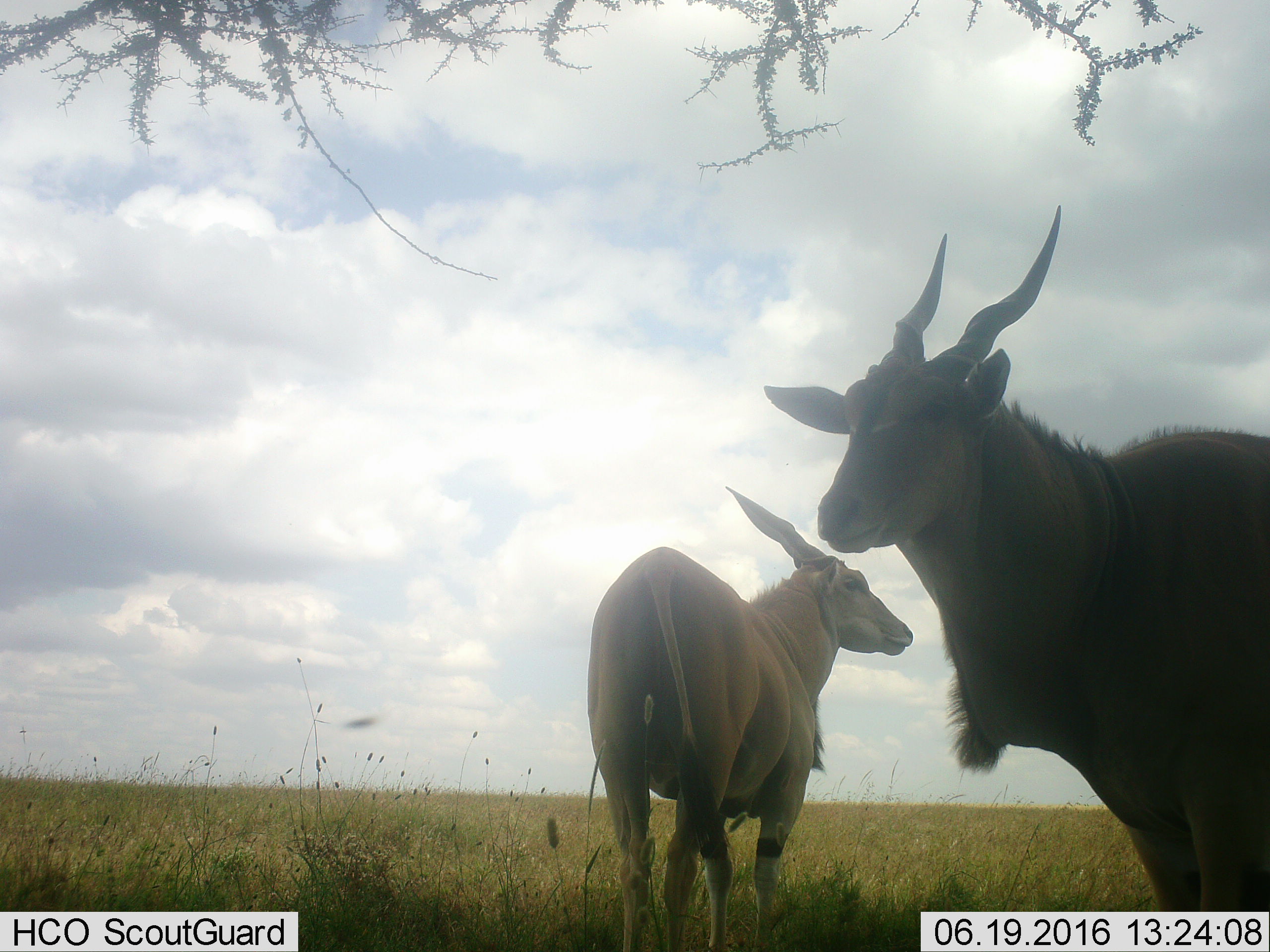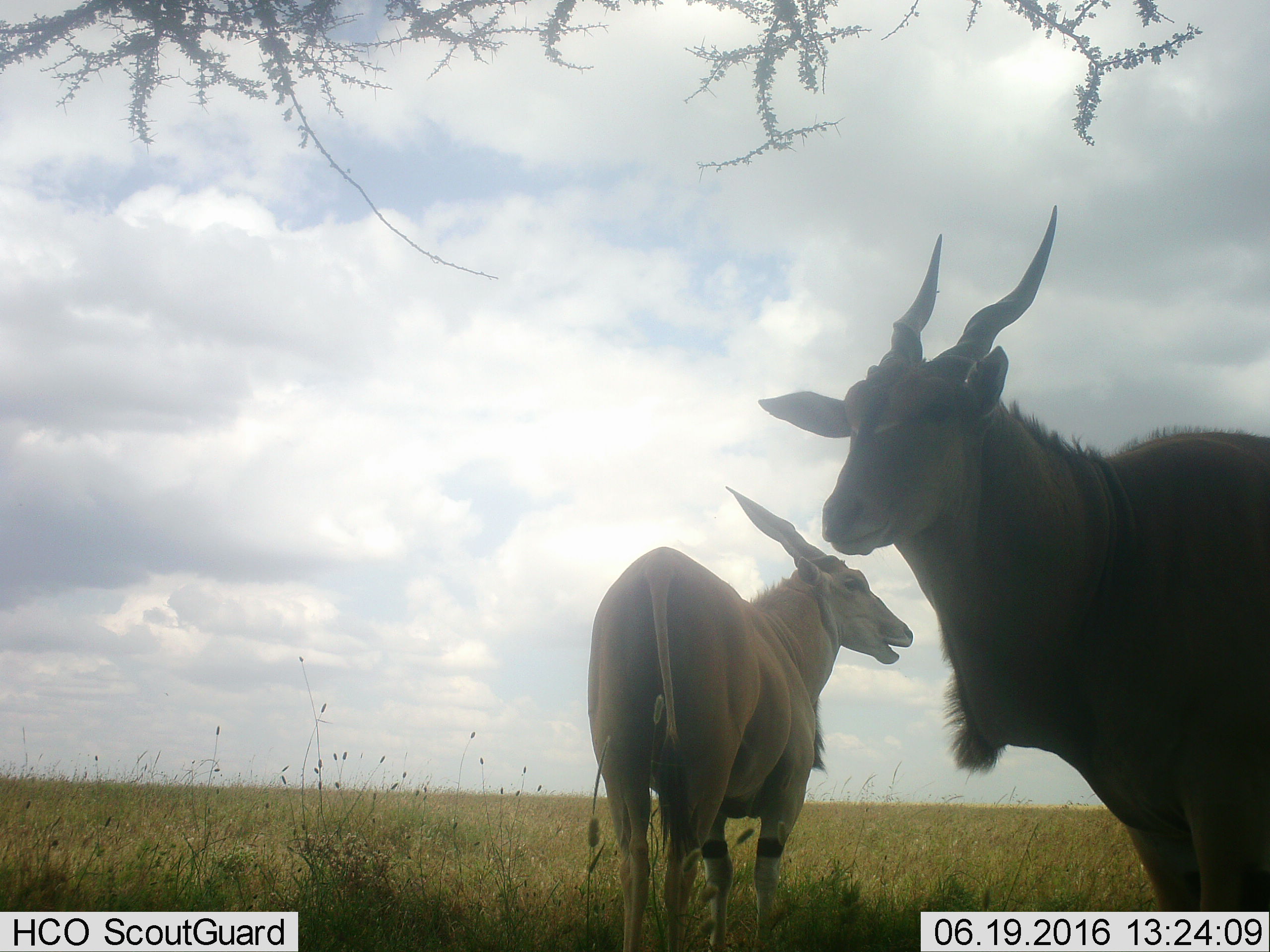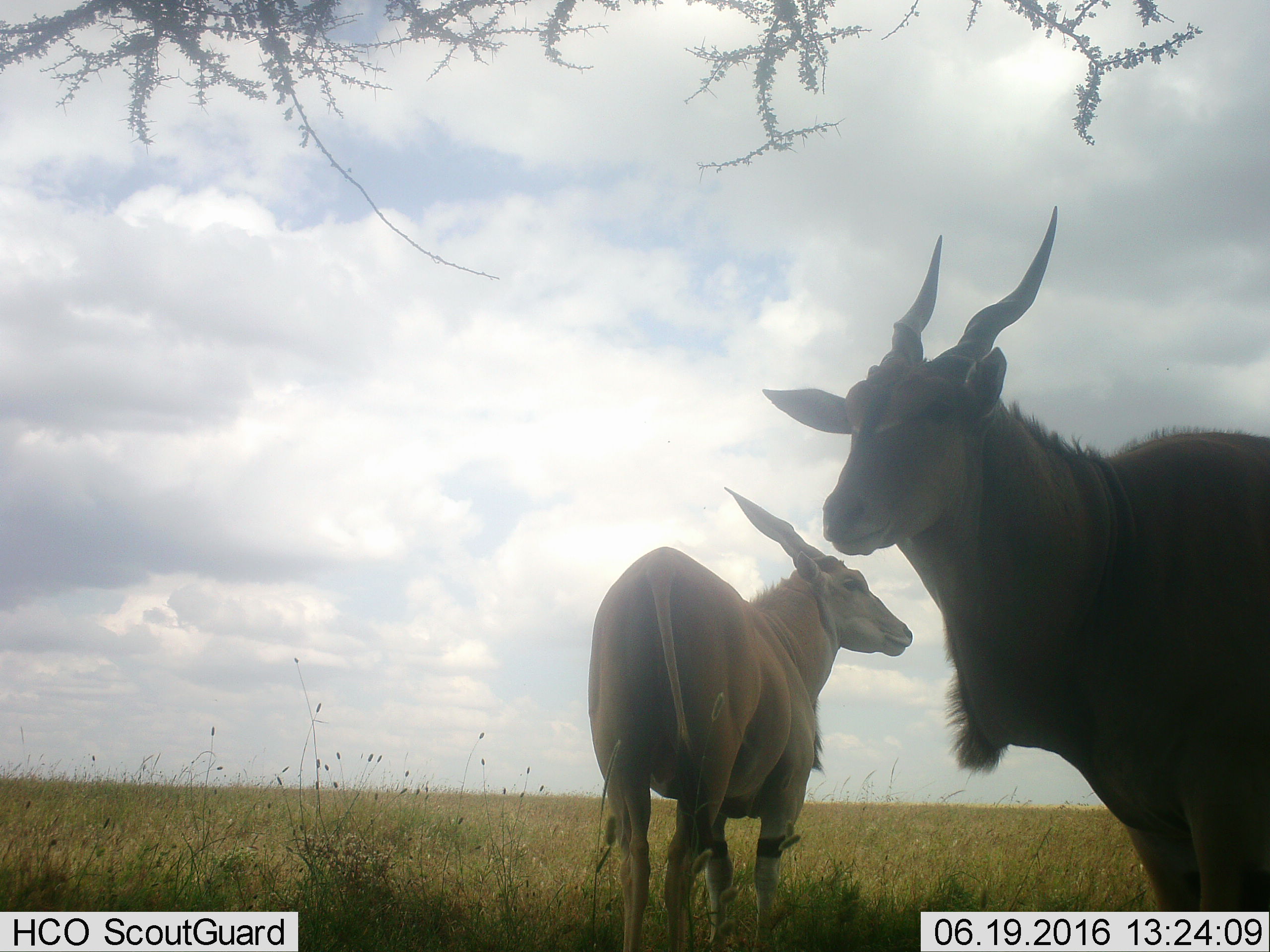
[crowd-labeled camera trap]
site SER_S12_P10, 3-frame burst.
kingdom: Animalia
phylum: Chordata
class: Mammalia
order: Artiodactyla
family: Bovidae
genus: Tragelaphus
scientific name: Tragelaphus oryx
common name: eland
Eland (Tragelaphus oryx), count 2. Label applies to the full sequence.